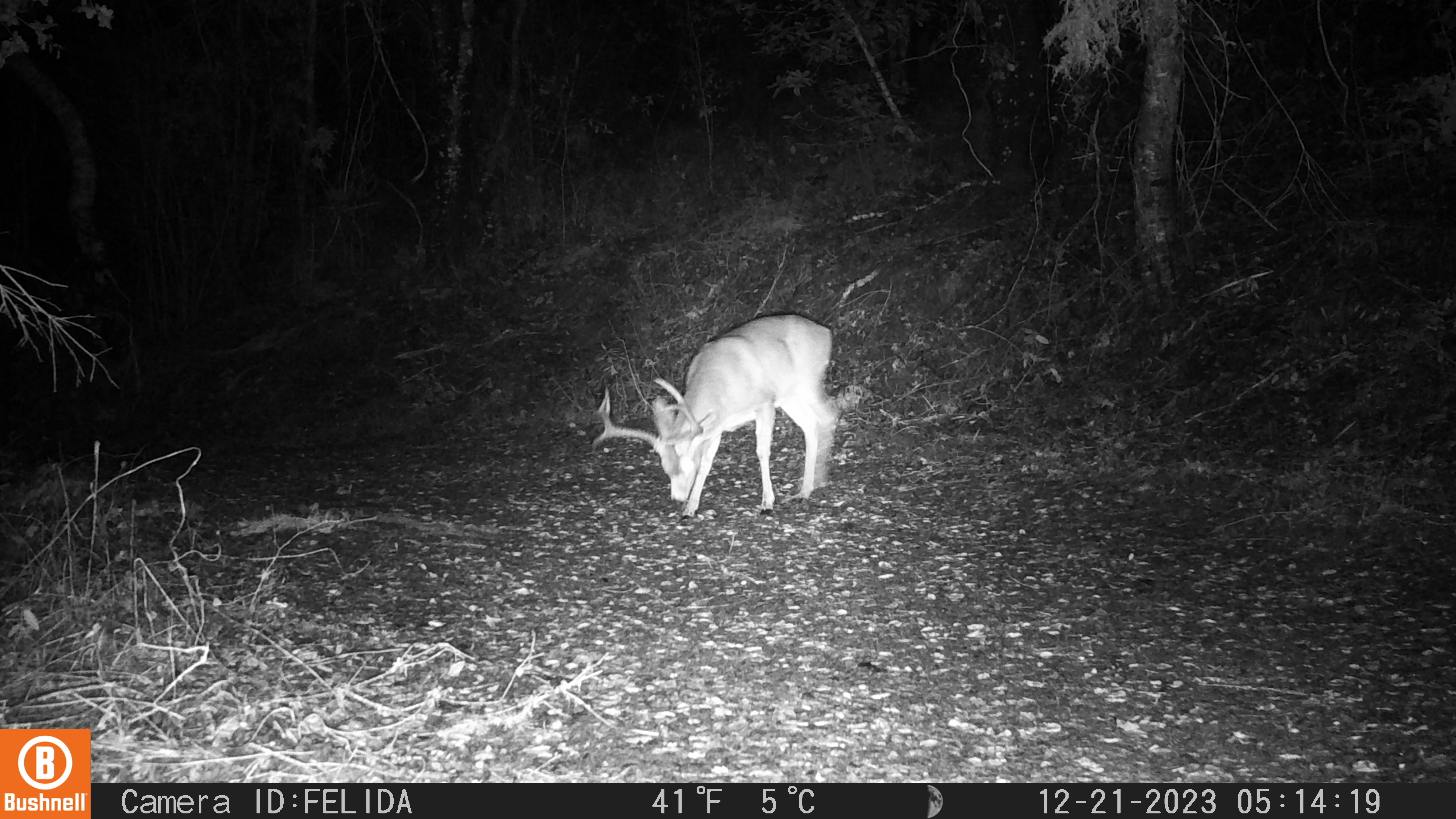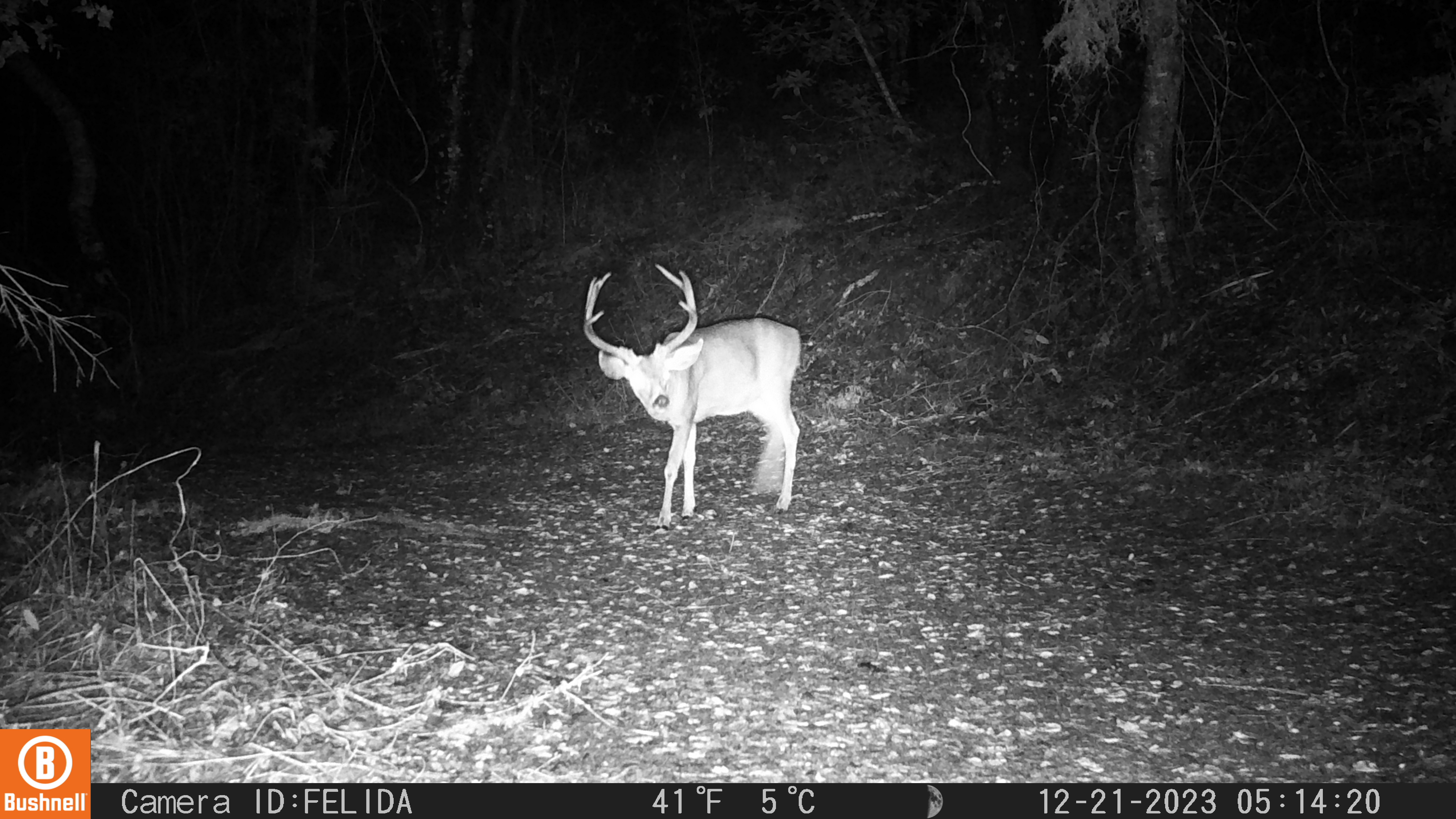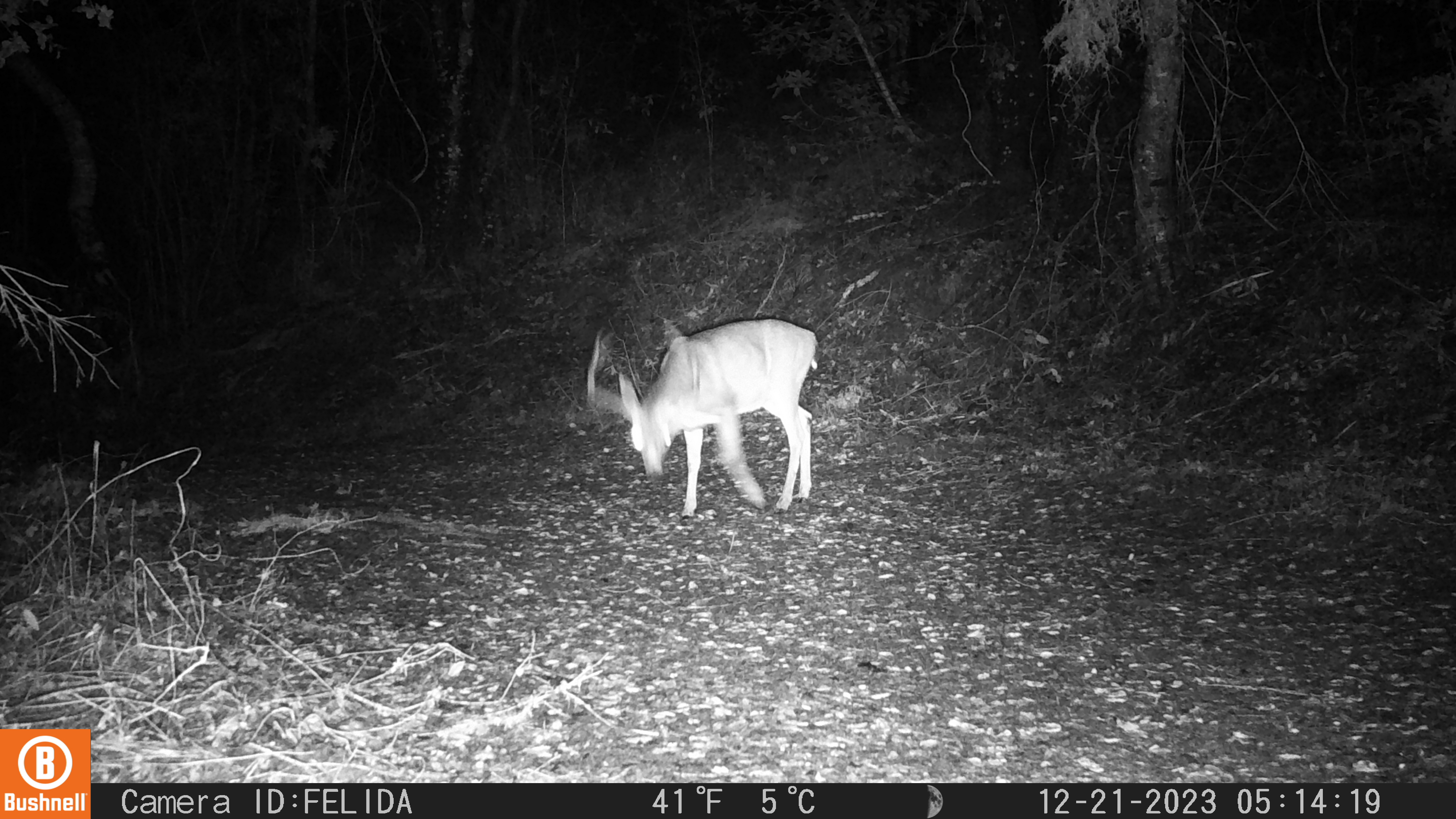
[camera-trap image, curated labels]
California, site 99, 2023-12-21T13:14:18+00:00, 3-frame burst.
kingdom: Animalia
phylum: Chordata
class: Mammalia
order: Artiodactyla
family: Cervidae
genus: Odocoileus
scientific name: Odocoileus hemionus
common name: mule deer